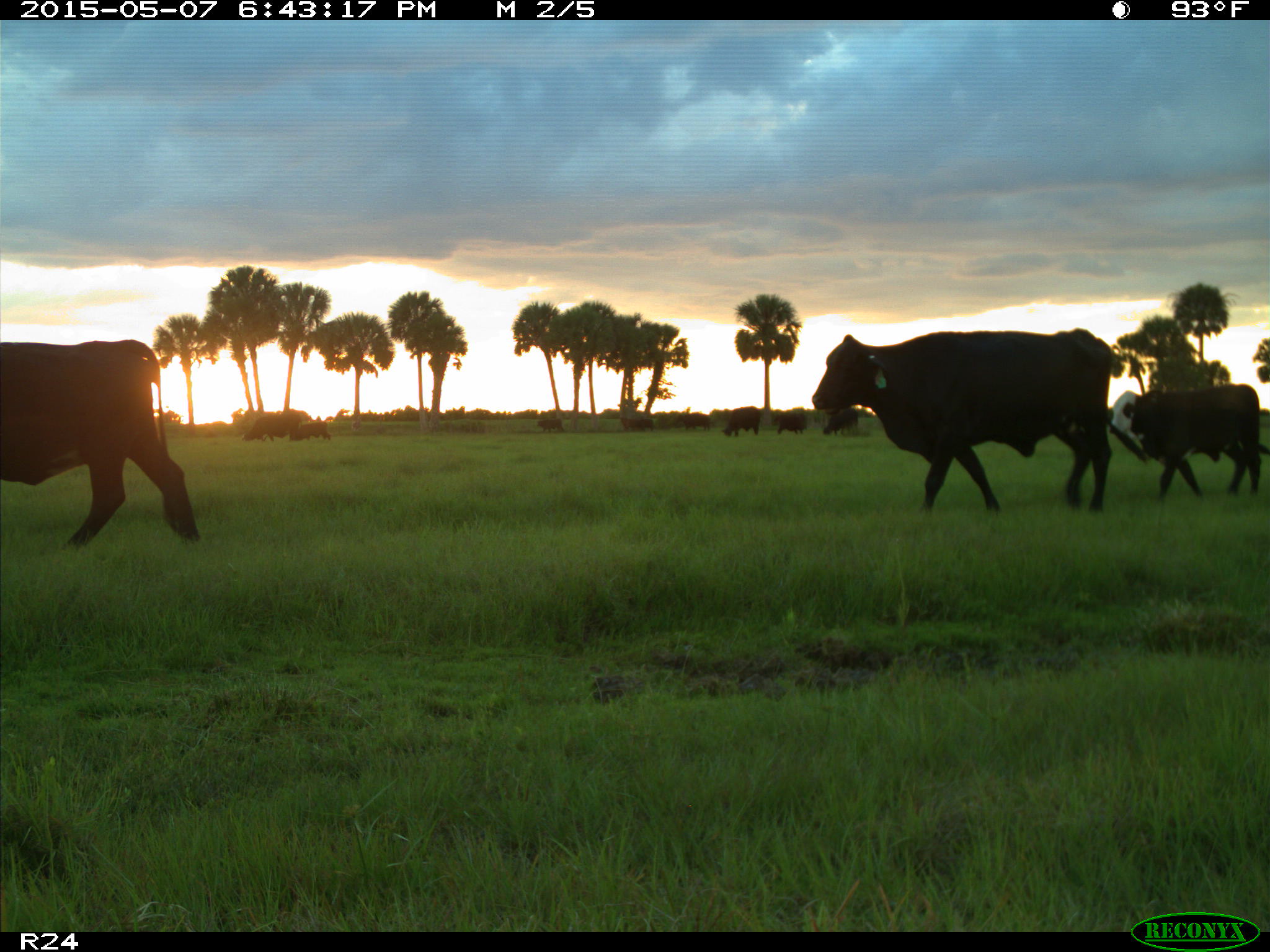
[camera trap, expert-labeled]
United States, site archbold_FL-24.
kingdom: Animalia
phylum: Chordata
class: Mammalia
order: Artiodactyla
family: Bovidae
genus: Bos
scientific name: Bos taurus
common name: domestic cow